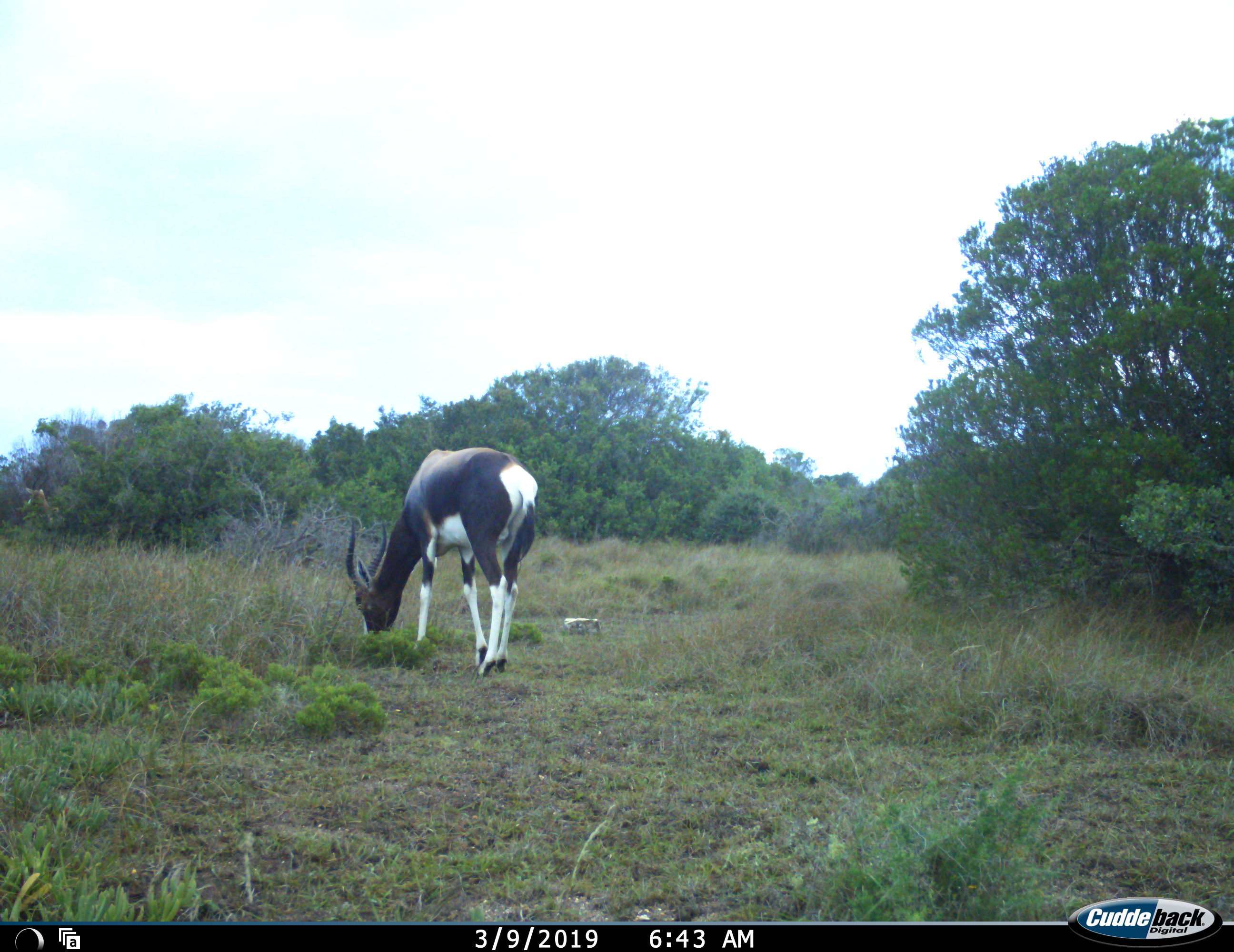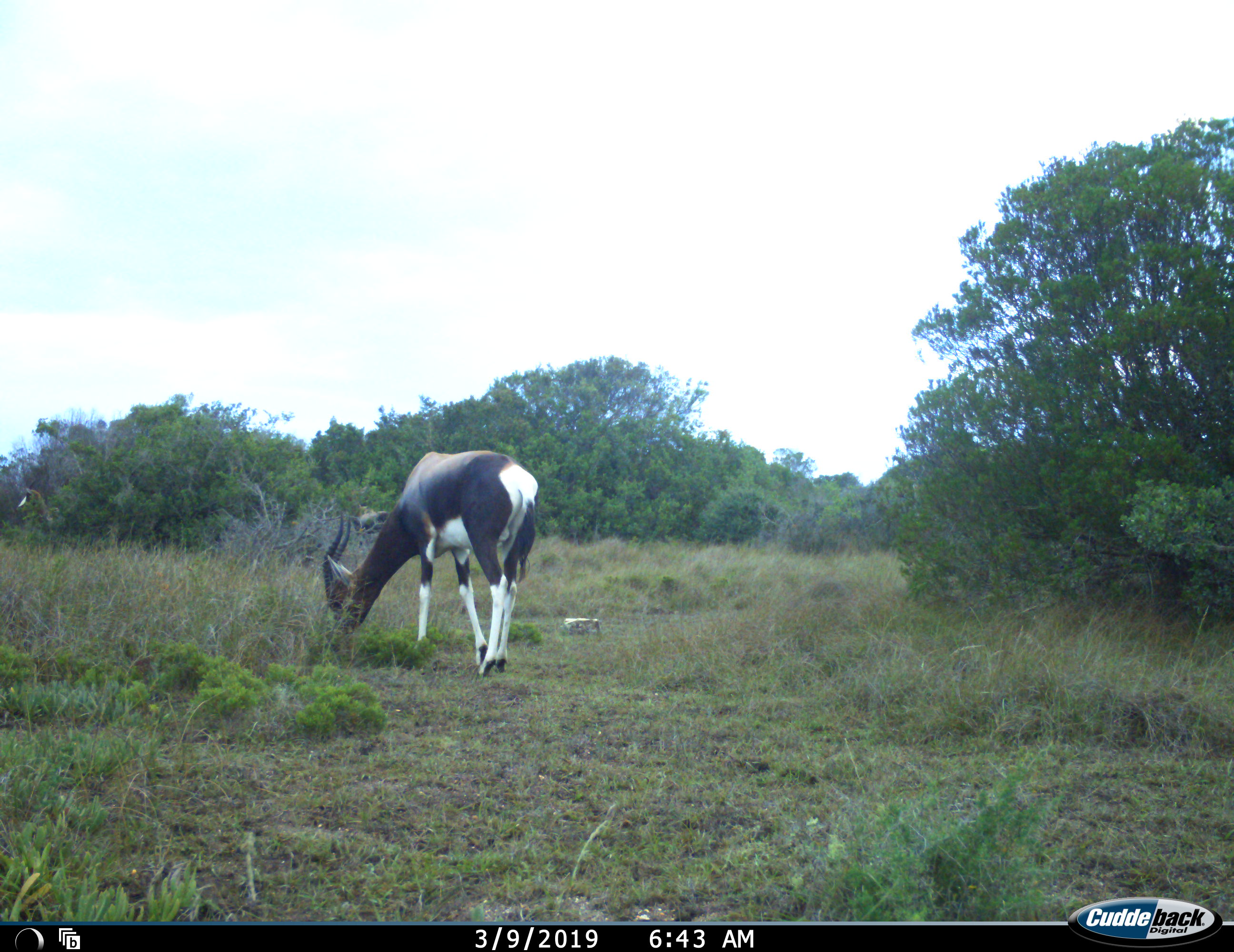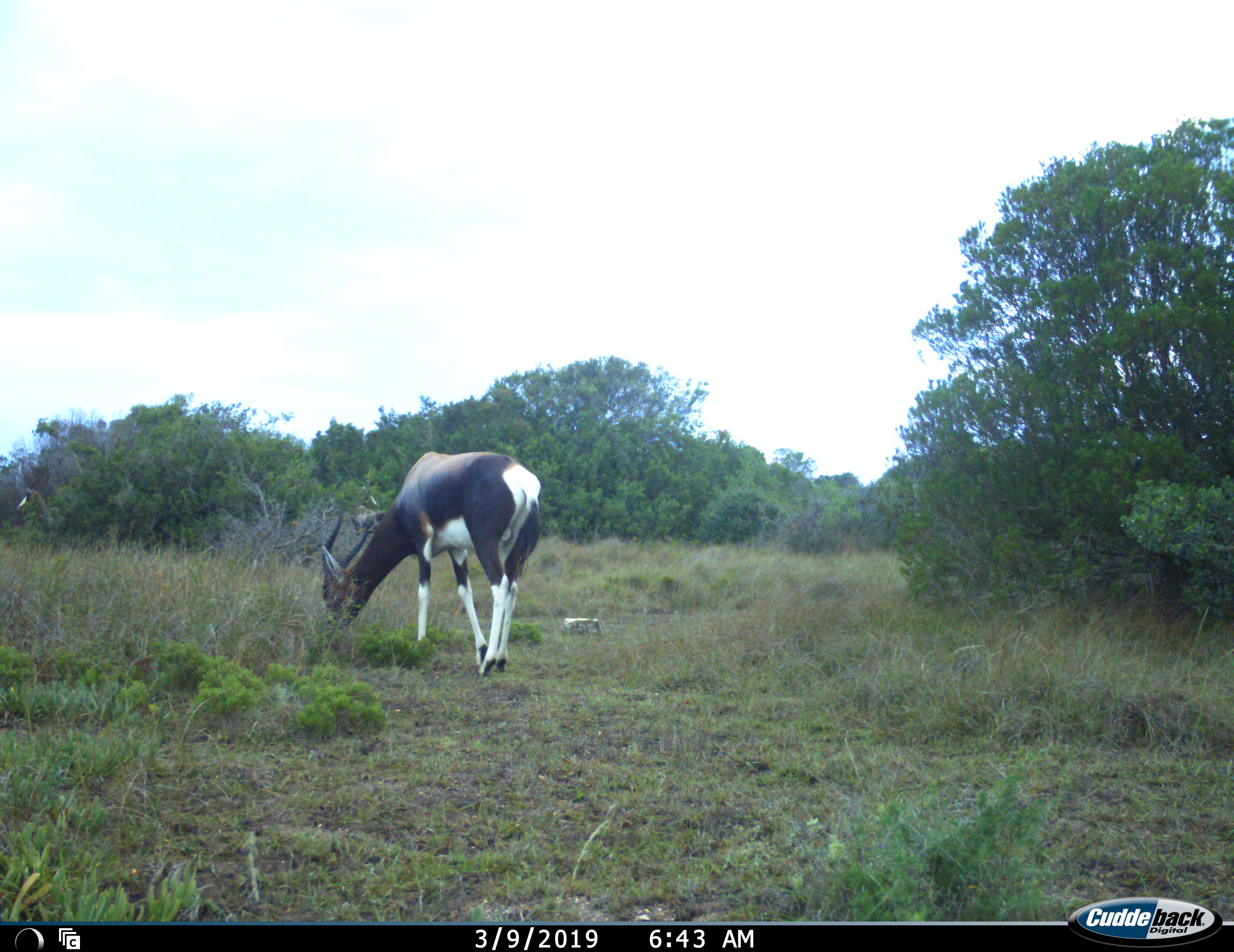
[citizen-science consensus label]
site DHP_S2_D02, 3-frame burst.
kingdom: Animalia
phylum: Chordata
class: Mammalia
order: Artiodactyla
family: Bovidae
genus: Damaliscus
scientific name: Damaliscus pygargus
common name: bontebok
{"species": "bontebok (Damaliscus pygargus)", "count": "1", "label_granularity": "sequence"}